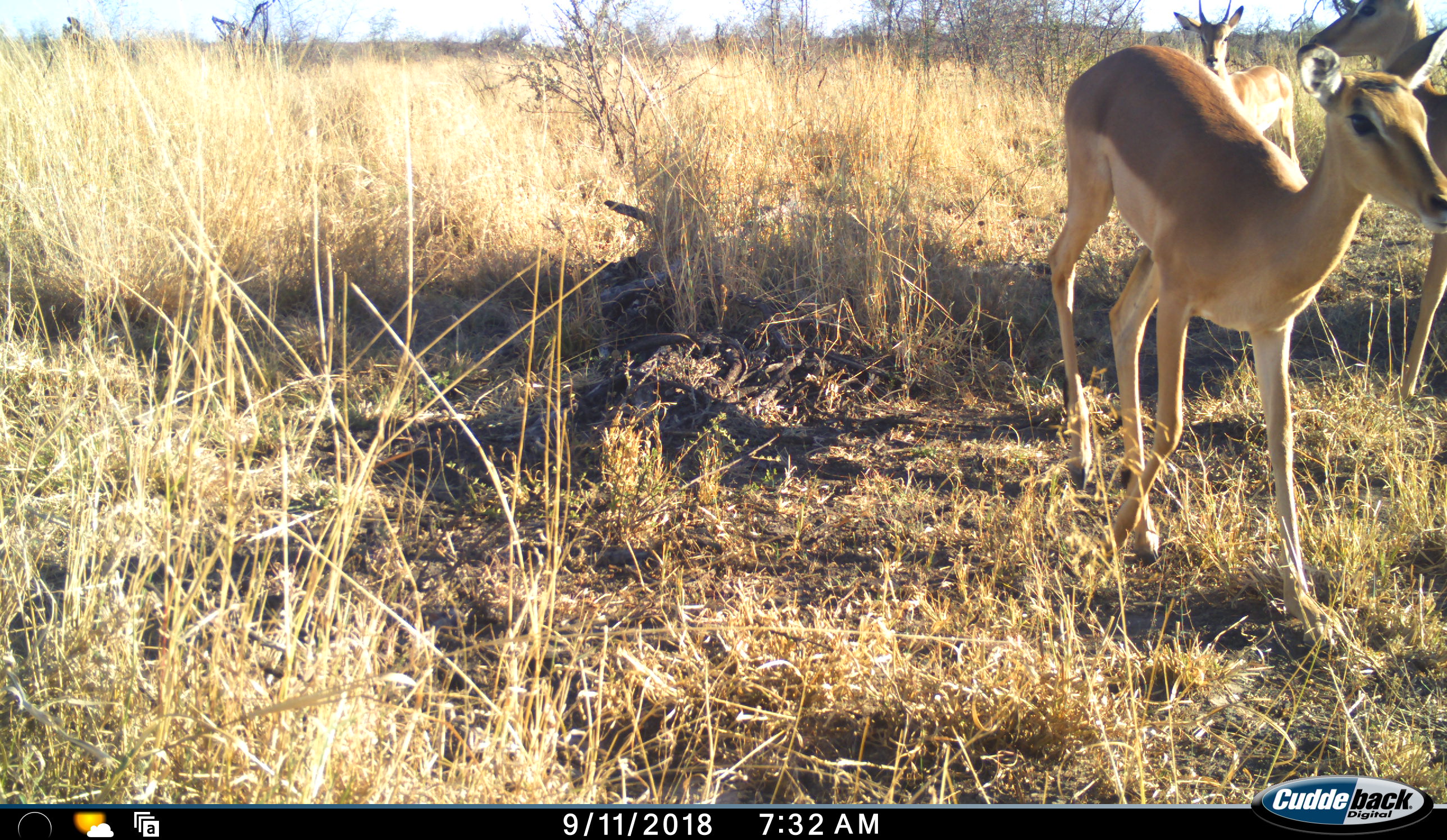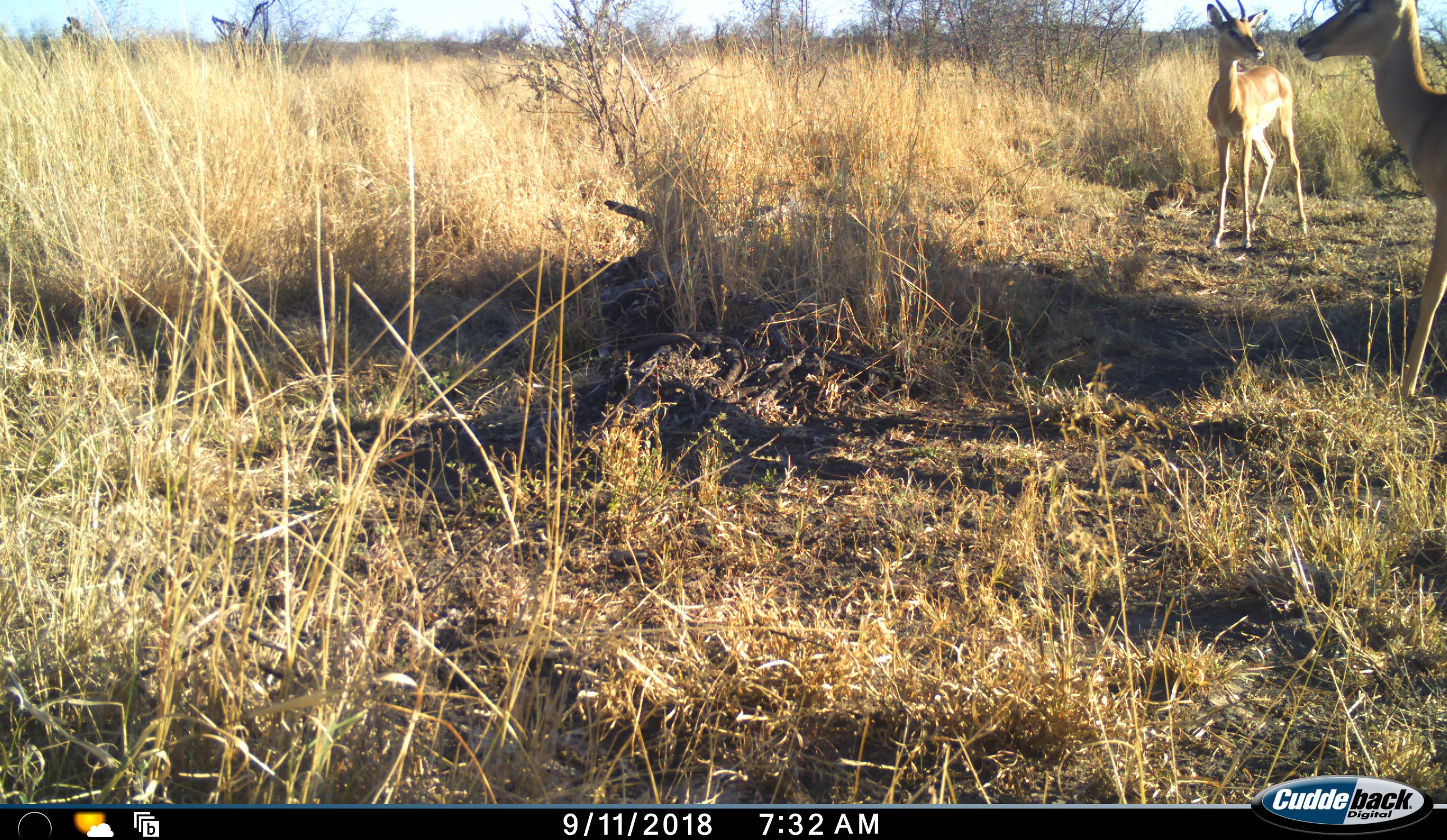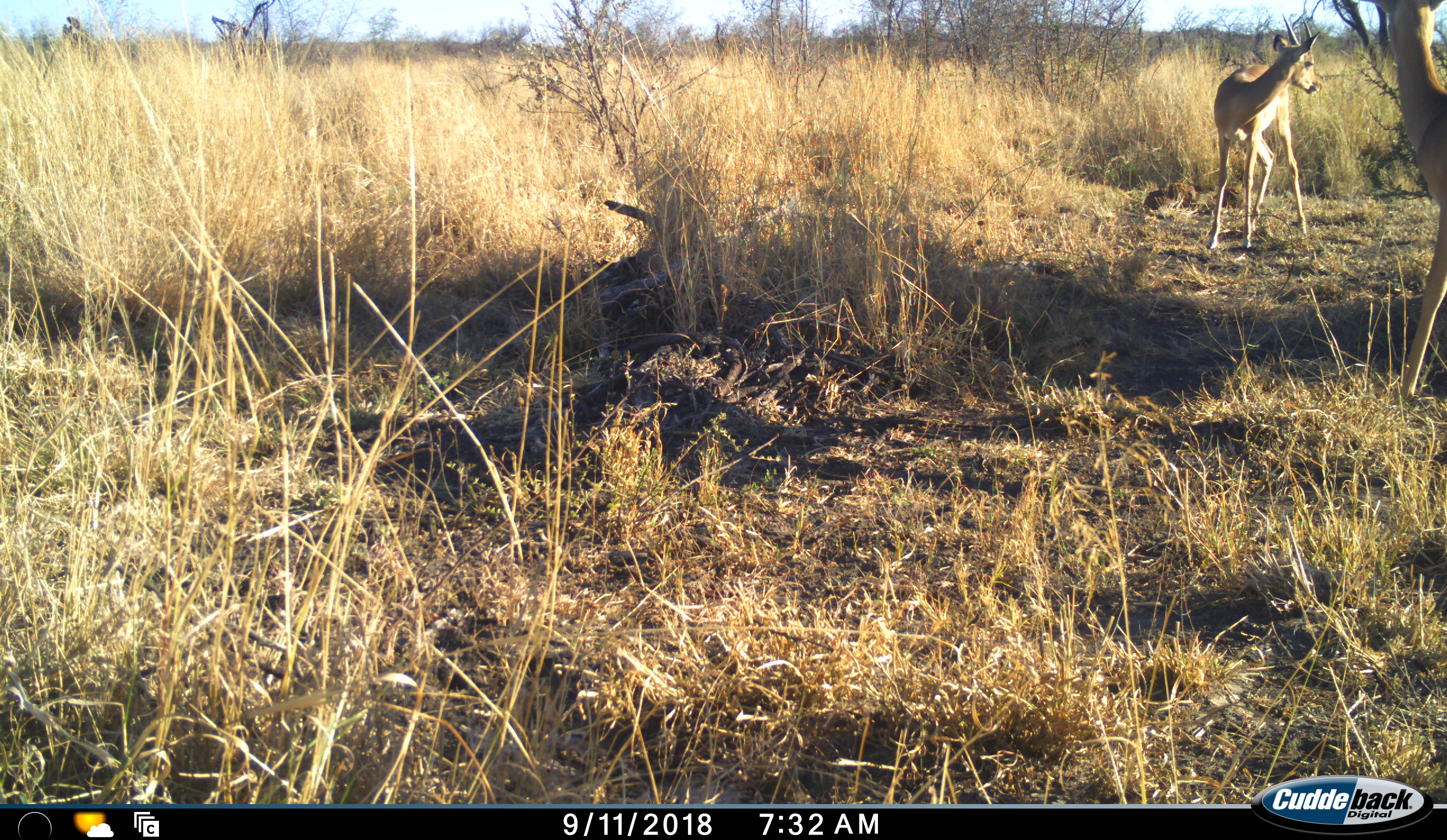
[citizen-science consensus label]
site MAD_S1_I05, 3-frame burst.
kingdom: Animalia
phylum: Chordata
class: Mammalia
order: Artiodactyla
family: Bovidae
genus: Aepyceros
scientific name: Aepyceros melampus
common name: impala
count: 3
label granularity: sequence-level